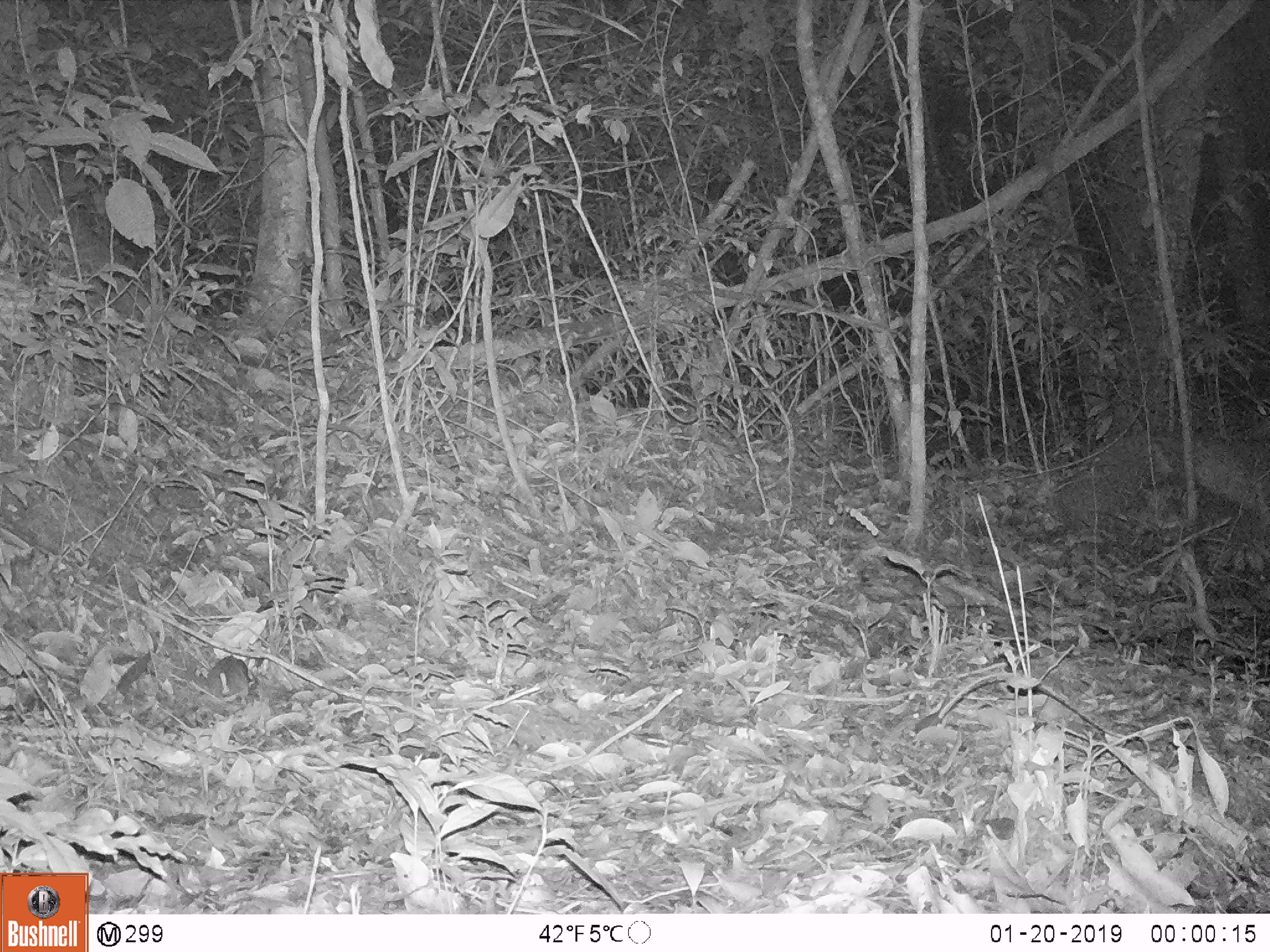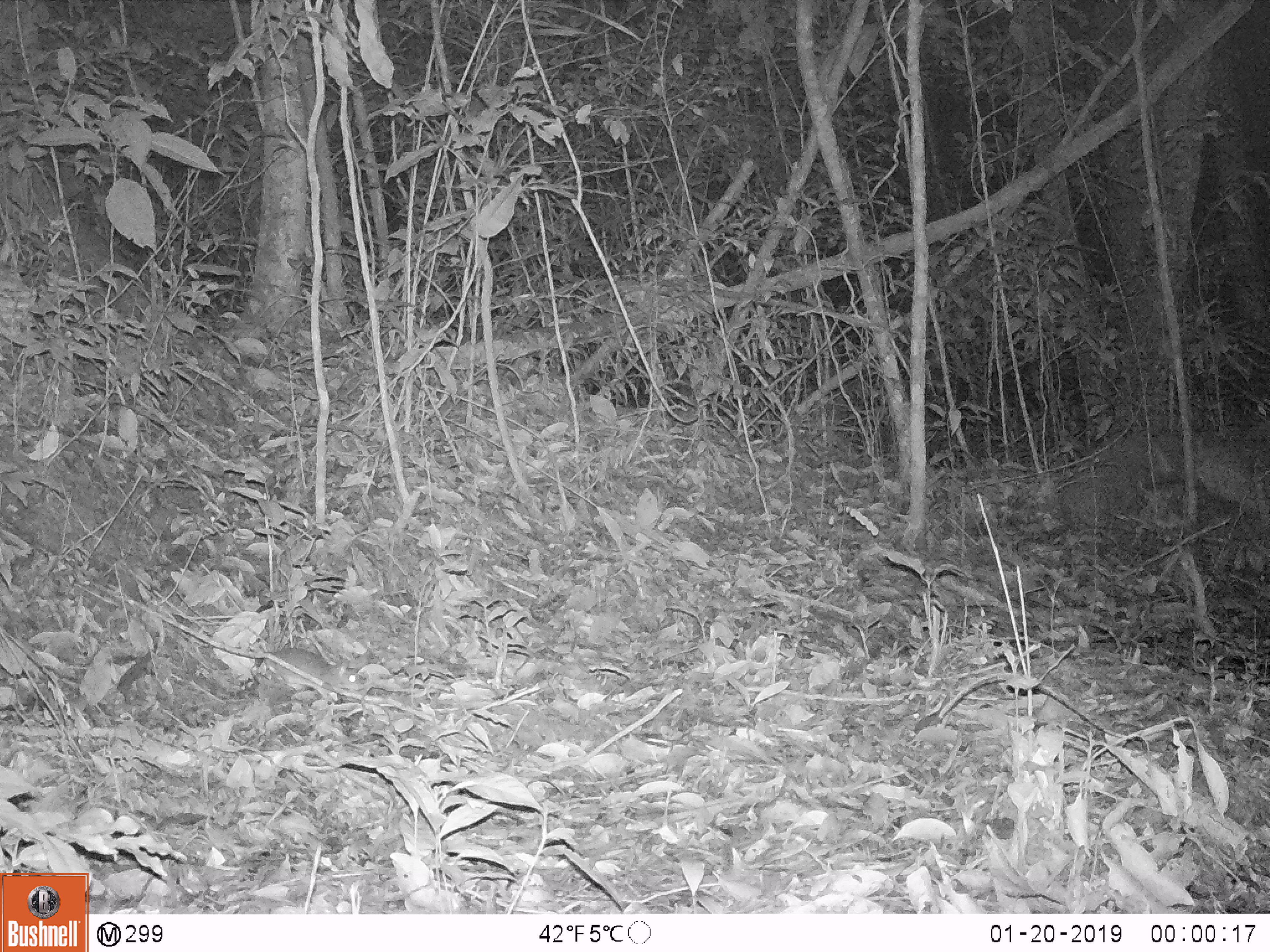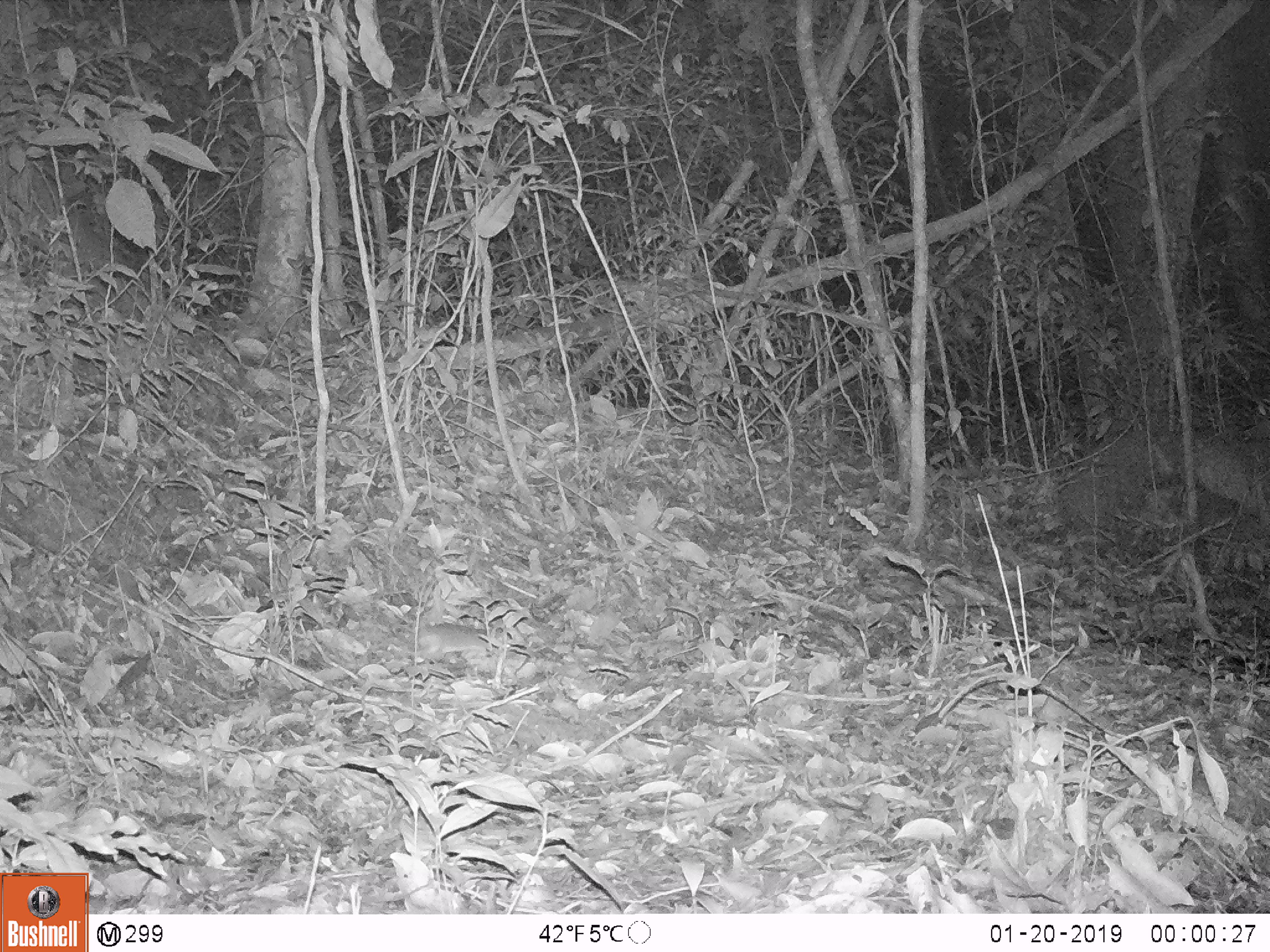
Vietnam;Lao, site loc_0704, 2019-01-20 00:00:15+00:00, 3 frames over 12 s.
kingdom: Animalia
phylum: Chordata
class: Mammalia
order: Rodentia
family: Muridae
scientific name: Muridae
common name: old-world mice and rats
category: unidentified murid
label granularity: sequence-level